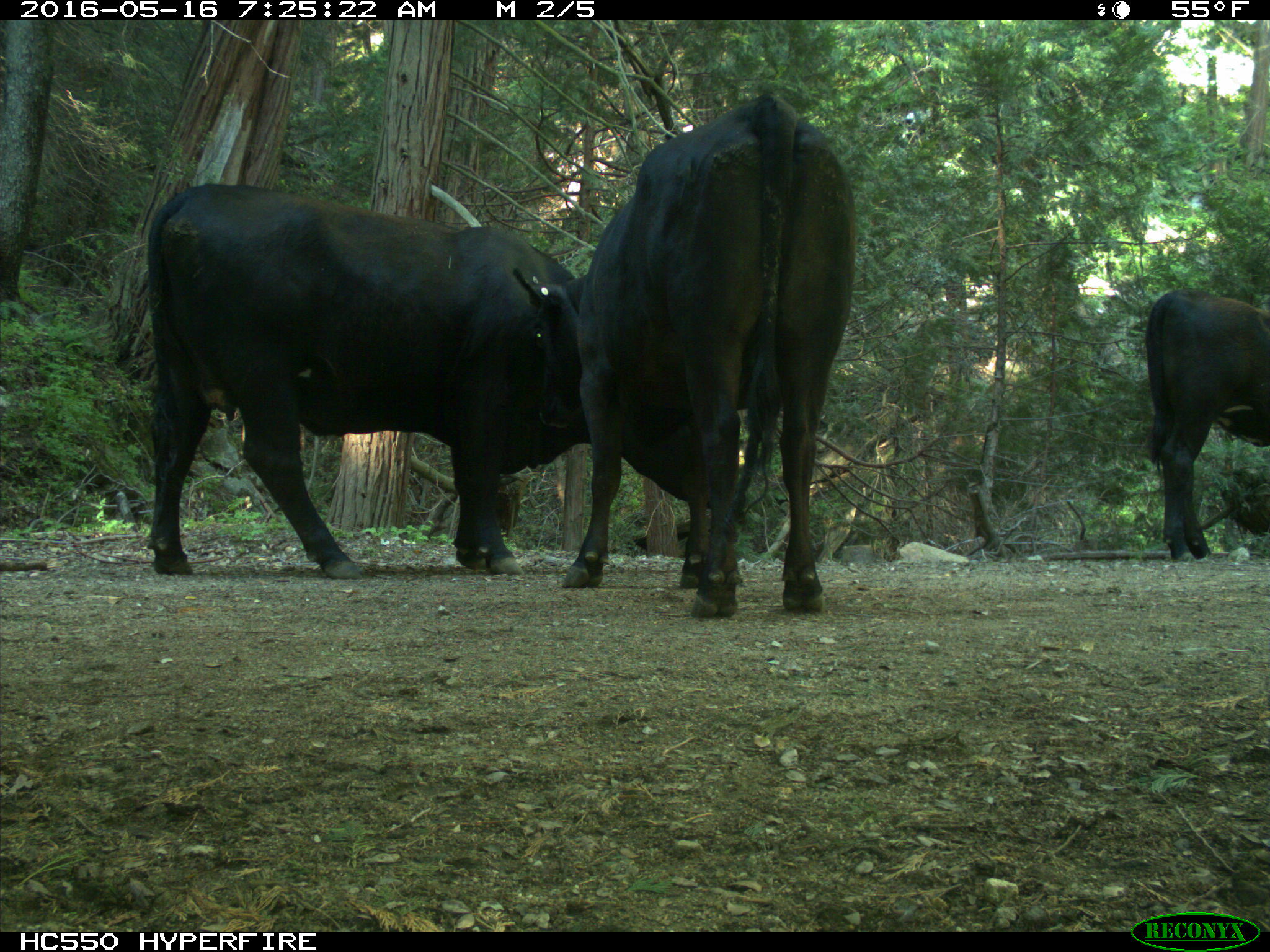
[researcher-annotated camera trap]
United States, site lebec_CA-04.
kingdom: Animalia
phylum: Chordata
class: Mammalia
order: Artiodactyla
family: Bovidae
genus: Bos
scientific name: Bos taurus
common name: domestic cow